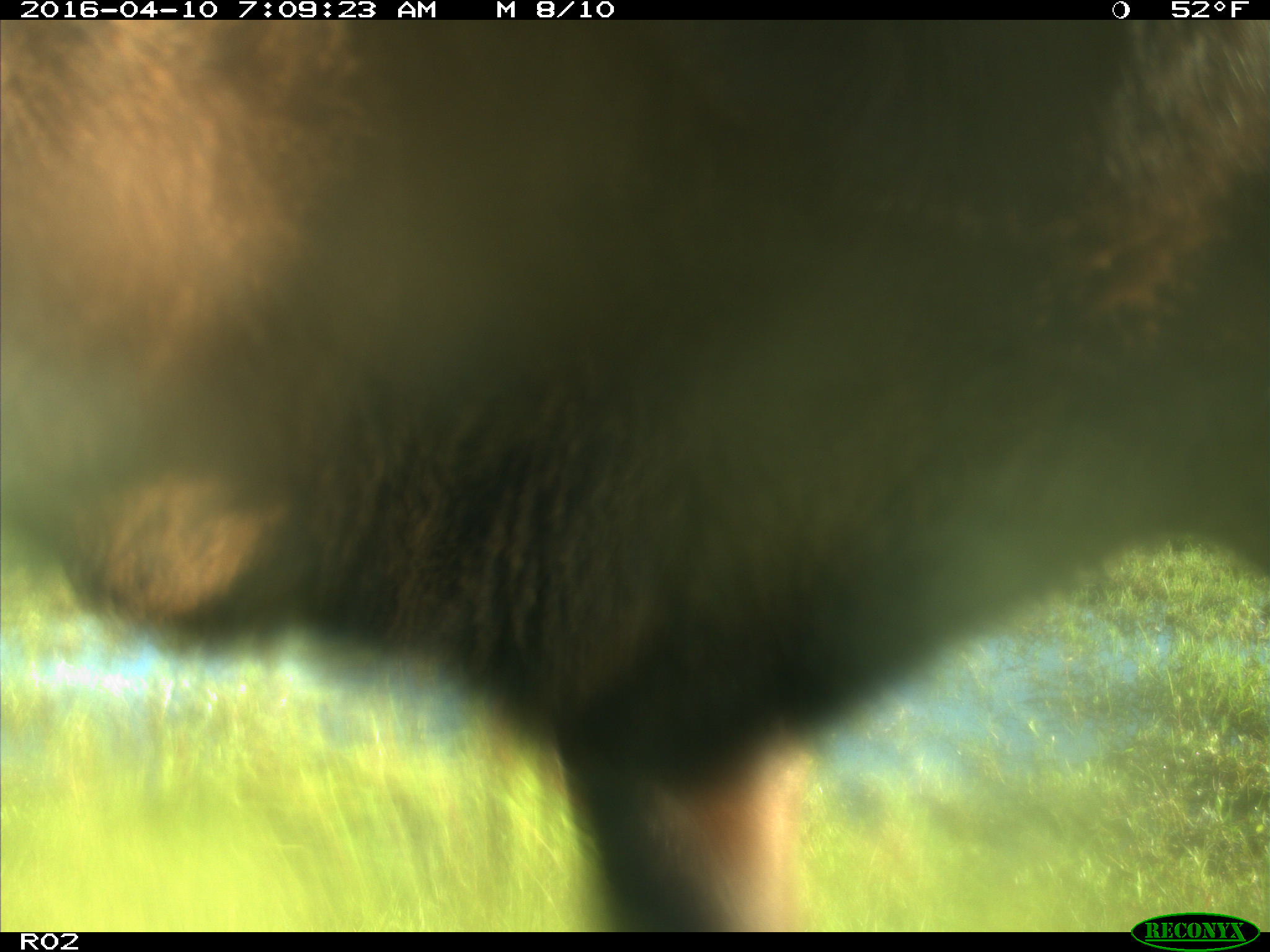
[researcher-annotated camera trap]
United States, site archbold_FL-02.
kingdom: Animalia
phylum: Chordata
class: Mammalia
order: Artiodactyla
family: Bovidae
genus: Bos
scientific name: Bos taurus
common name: domestic cow